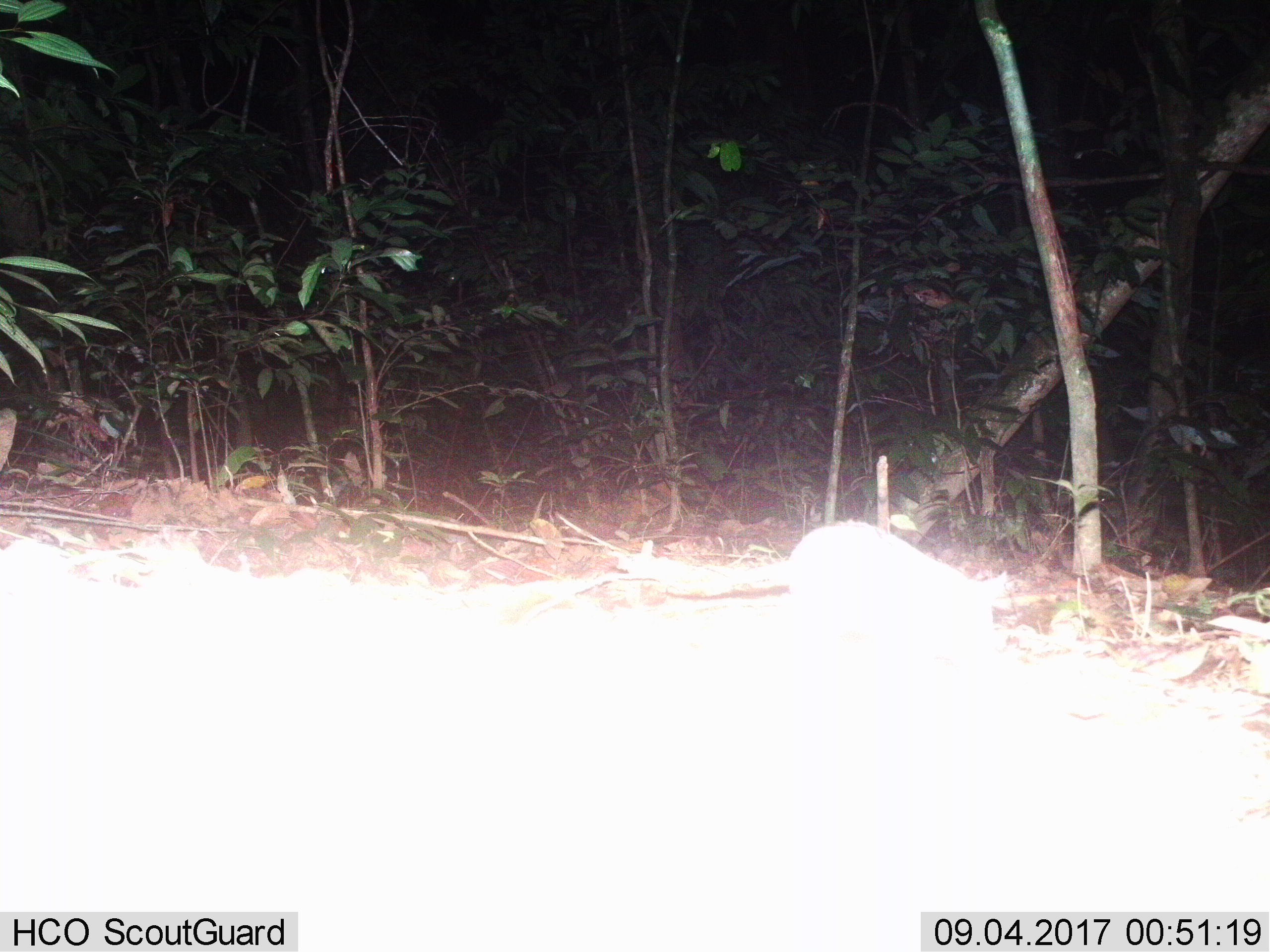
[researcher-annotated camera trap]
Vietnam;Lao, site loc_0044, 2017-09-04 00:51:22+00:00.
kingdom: Animalia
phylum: Chordata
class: Mammalia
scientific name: Mammalia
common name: mammal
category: unidentified small mammal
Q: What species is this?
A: Unidentified small mammal (mammal) (Mammalia).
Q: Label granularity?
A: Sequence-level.